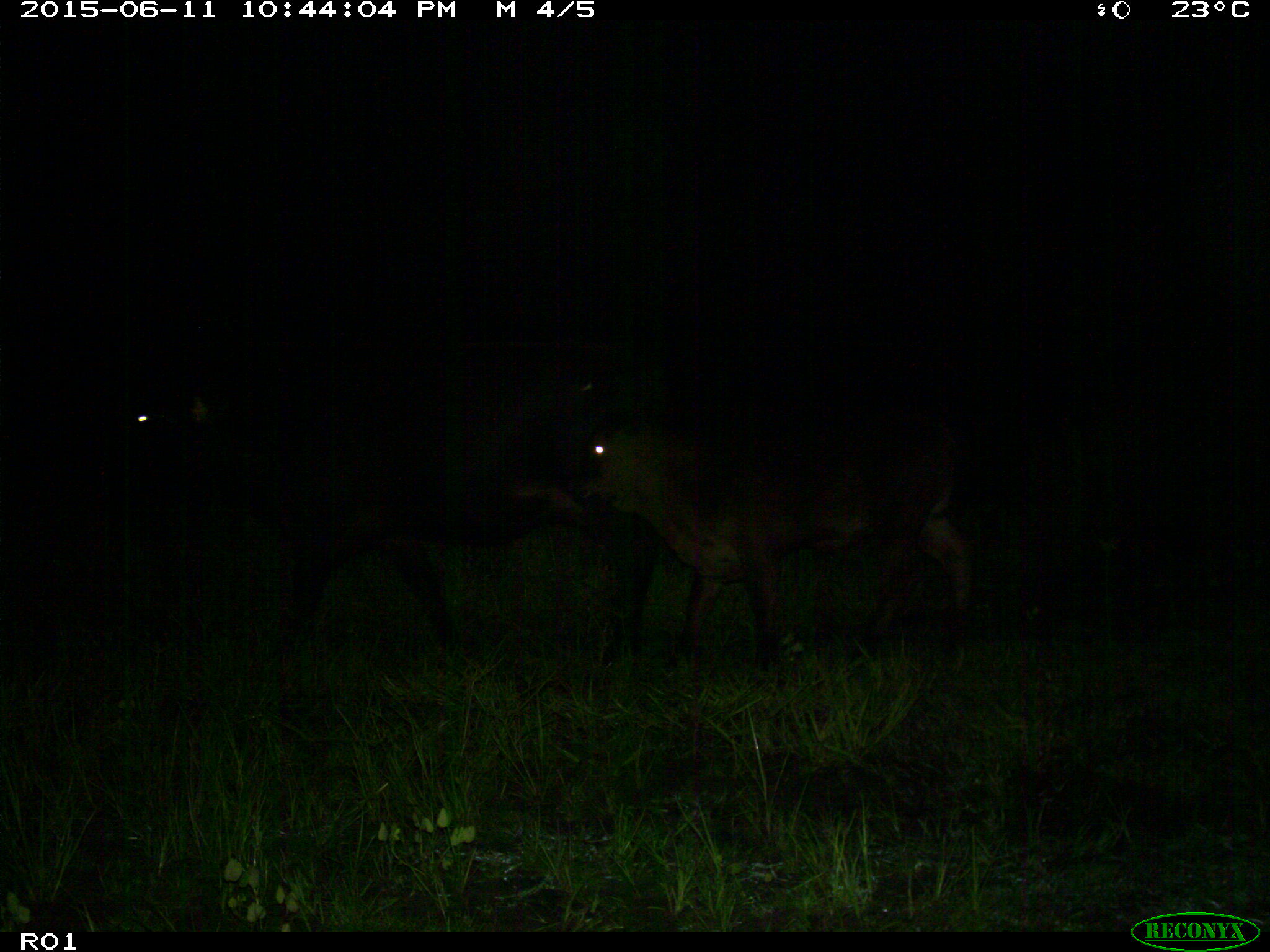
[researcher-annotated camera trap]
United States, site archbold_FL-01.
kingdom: Animalia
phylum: Chordata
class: Mammalia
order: Artiodactyla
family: Bovidae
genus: Bos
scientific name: Bos taurus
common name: domestic cow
Bos taurus (domestic cow).